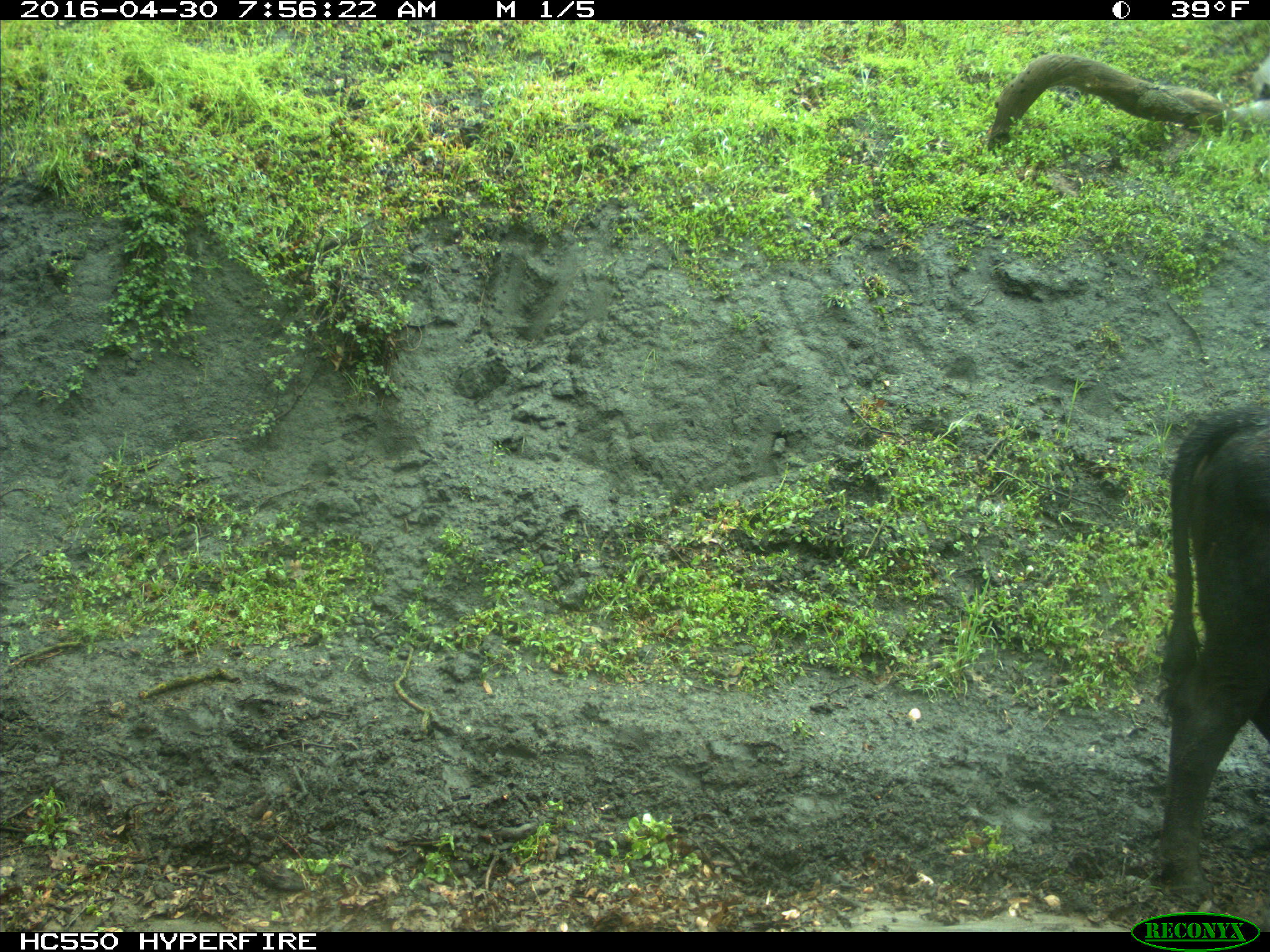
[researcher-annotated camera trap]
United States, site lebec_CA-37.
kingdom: Animalia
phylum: Chordata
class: Mammalia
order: Artiodactyla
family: Bovidae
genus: Bos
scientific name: Bos taurus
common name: domestic cow